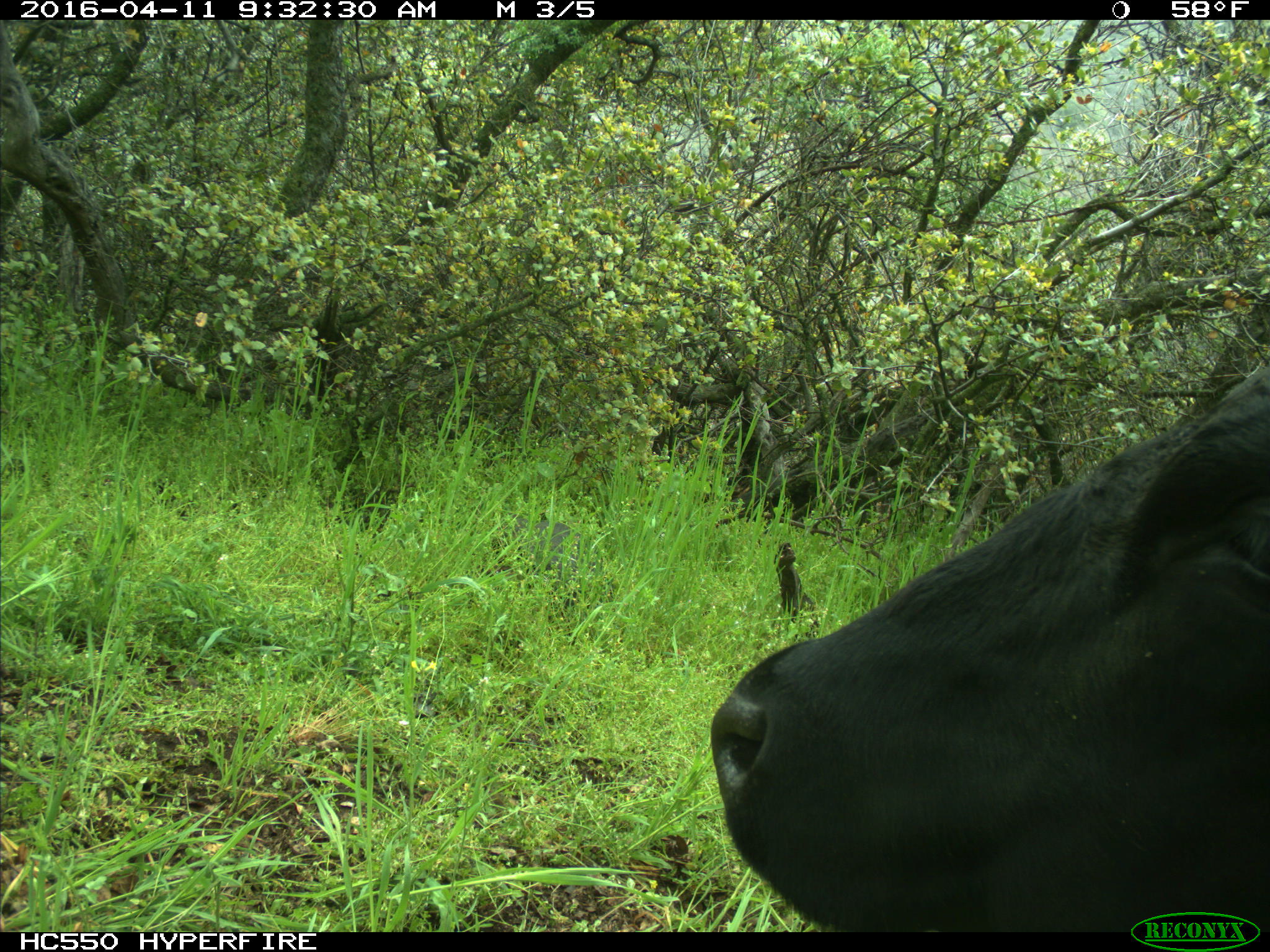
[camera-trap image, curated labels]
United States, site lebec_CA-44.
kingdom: Animalia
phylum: Chordata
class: Mammalia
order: Artiodactyla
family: Bovidae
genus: Bos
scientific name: Bos taurus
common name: domestic cow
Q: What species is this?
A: Bos taurus (domestic cow).